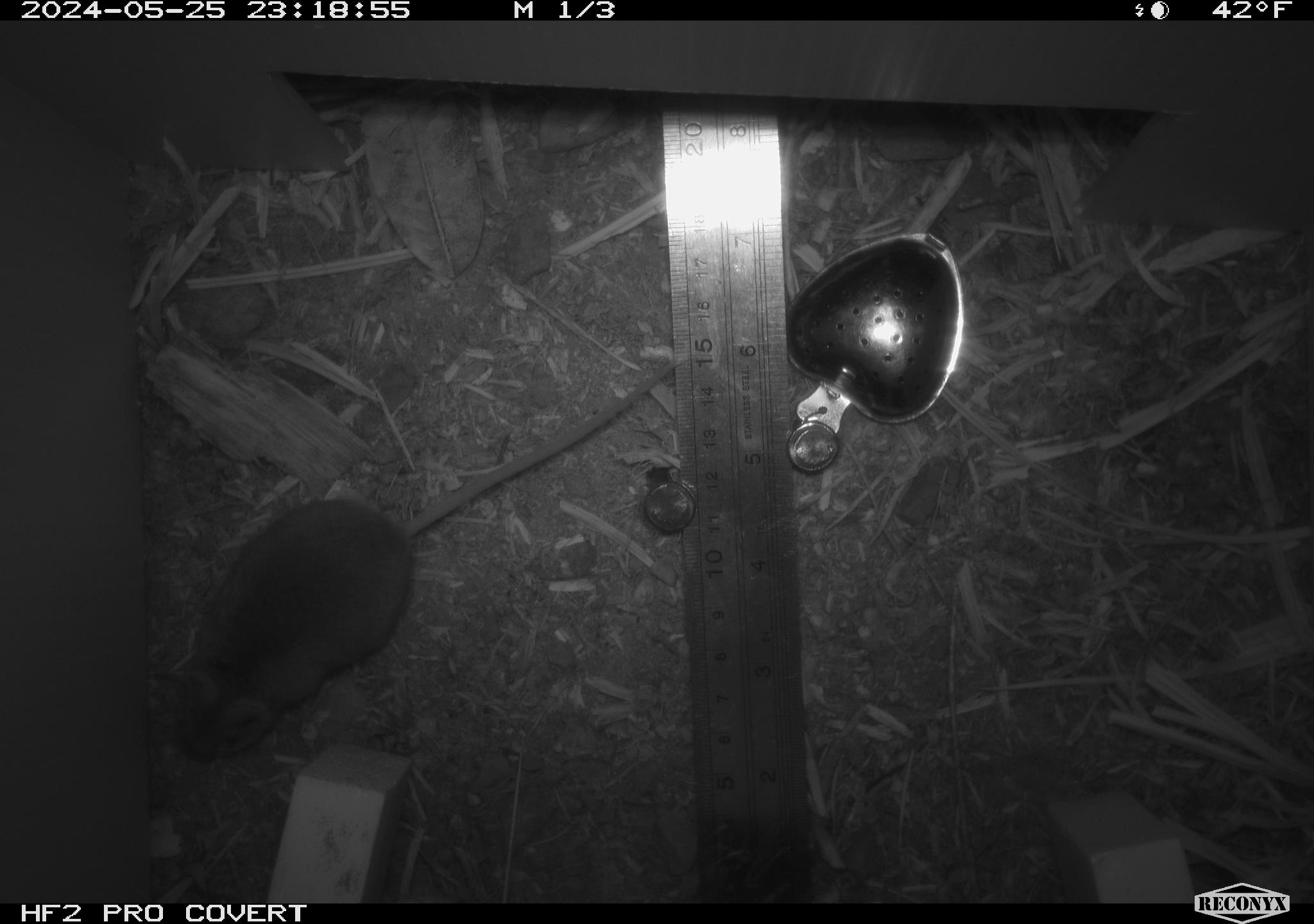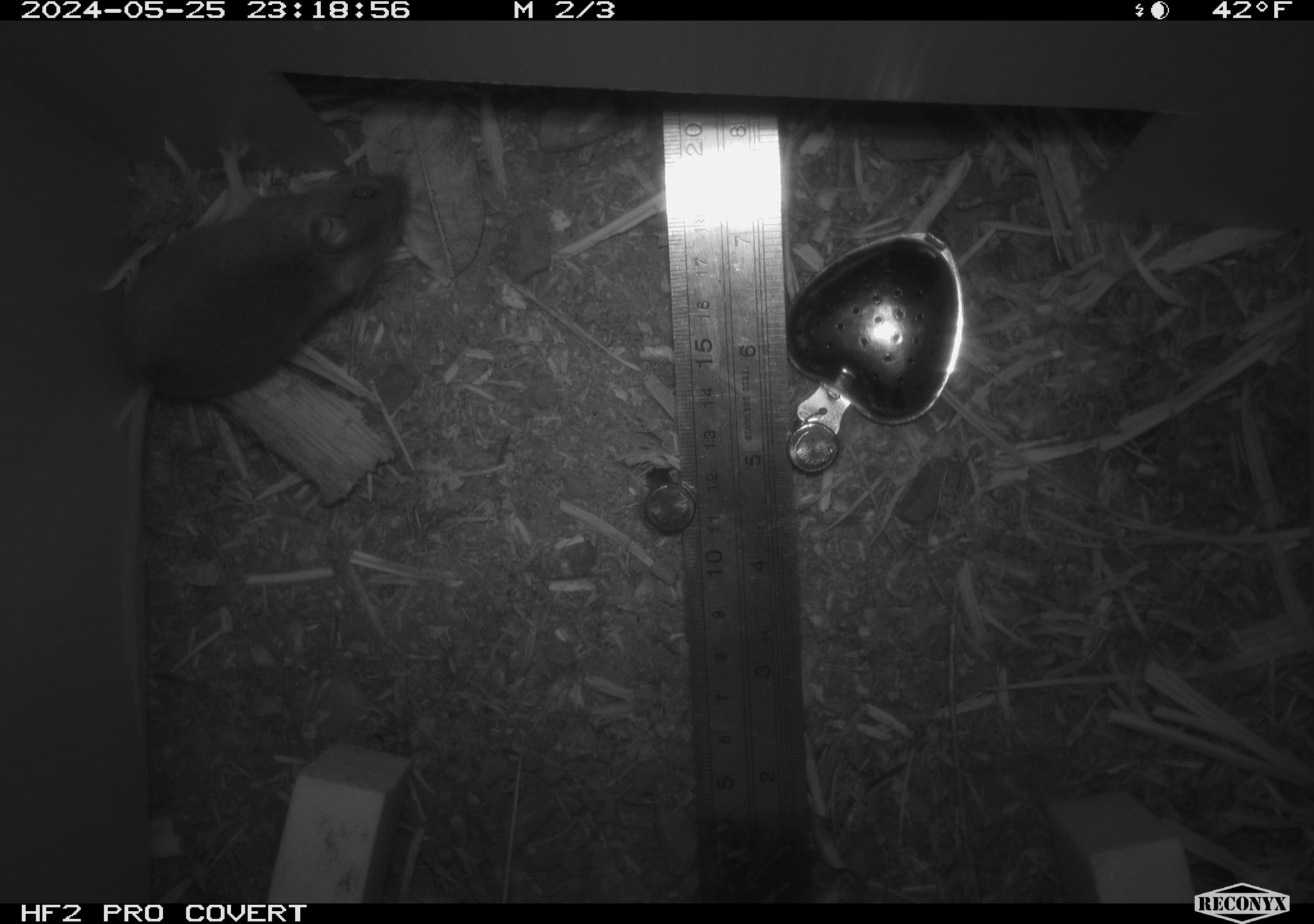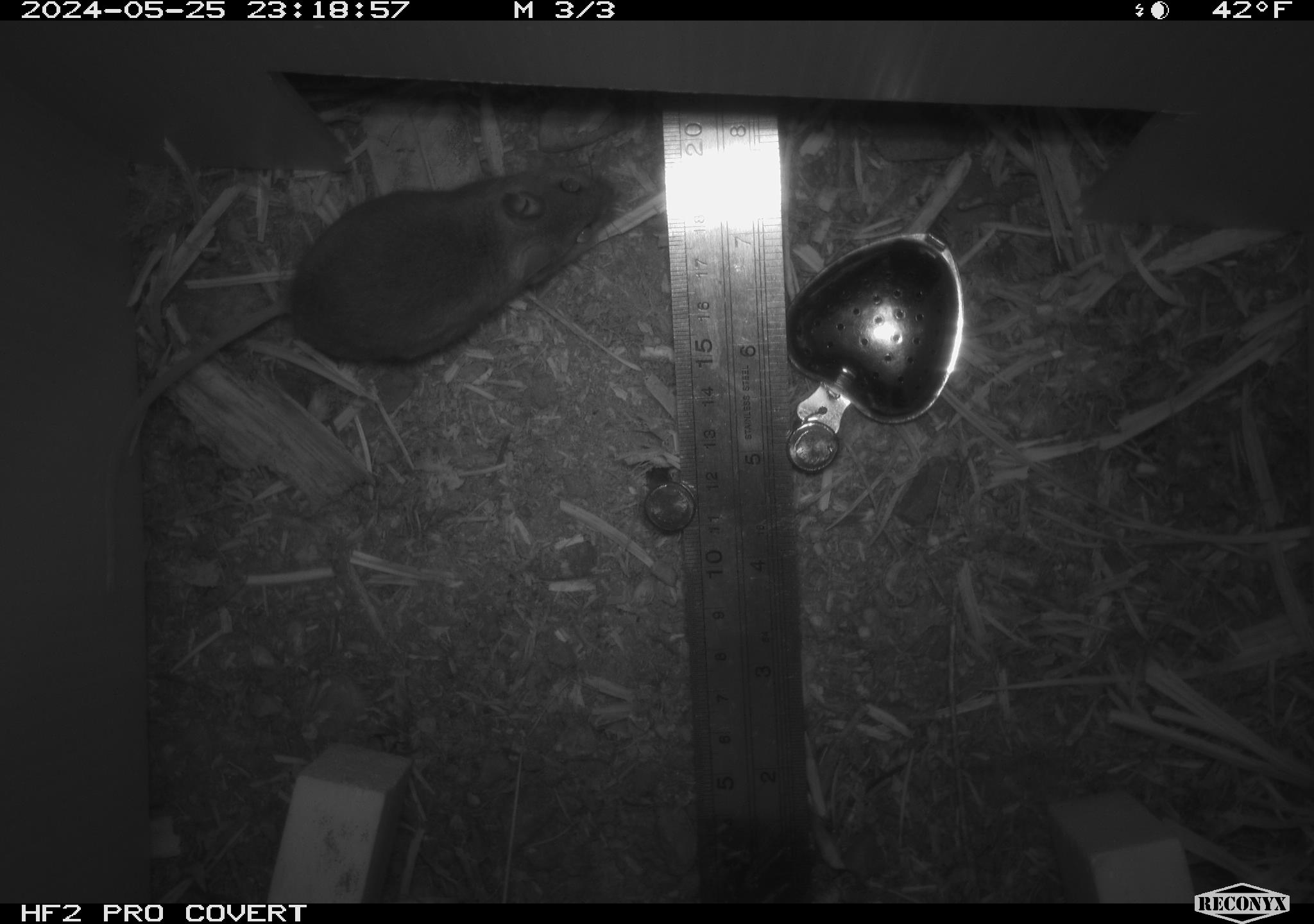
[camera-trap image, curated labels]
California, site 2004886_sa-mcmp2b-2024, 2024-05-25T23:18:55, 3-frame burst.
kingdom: Animalia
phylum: Chordata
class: Mammalia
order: Rodentia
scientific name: Rodentia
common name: mouse species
Mouse species (Rodentia).